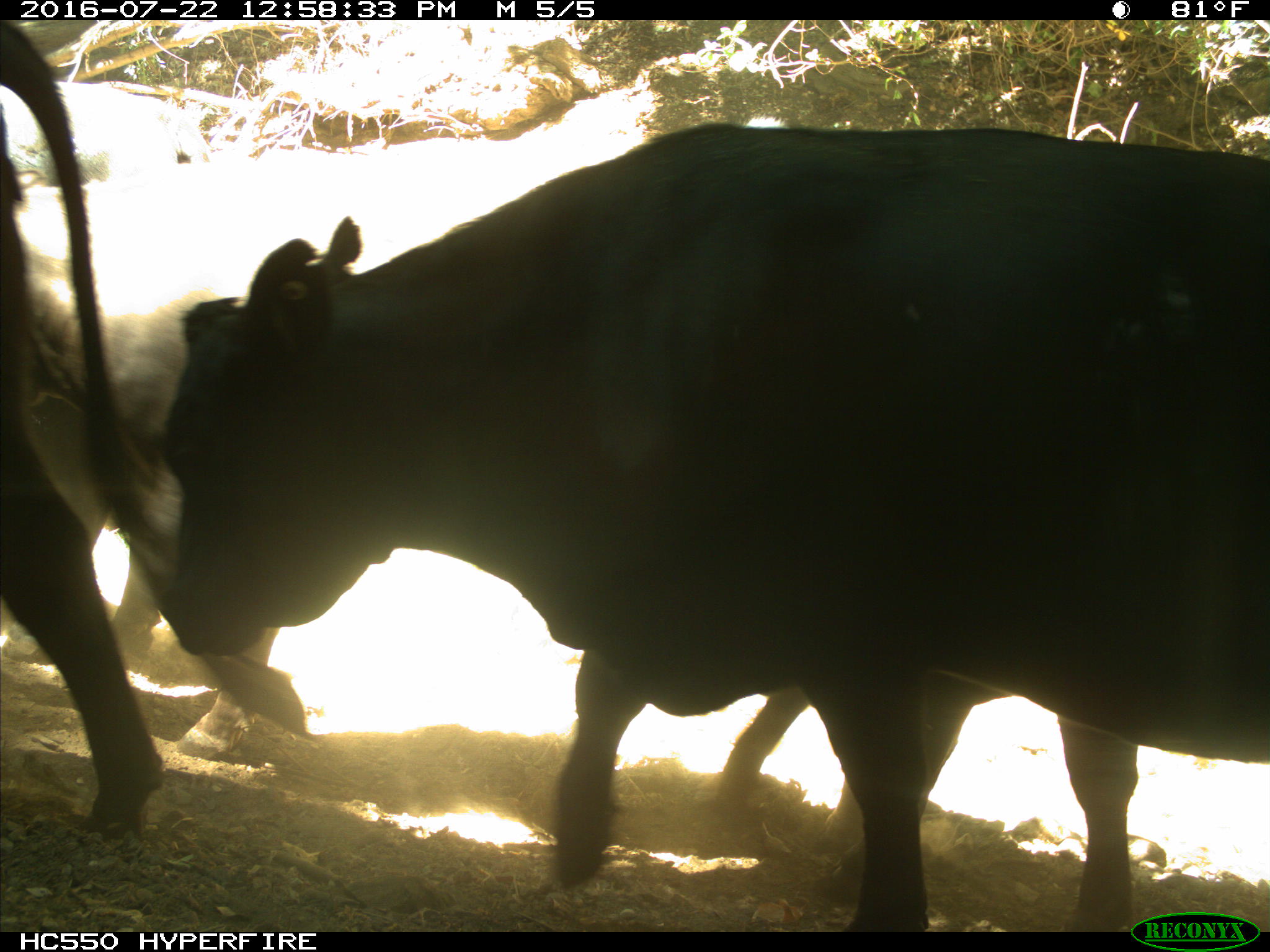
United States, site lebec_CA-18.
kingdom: Animalia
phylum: Chordata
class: Mammalia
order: Artiodactyla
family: Bovidae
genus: Bos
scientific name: Bos taurus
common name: domestic cow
Bos taurus (domestic cow).